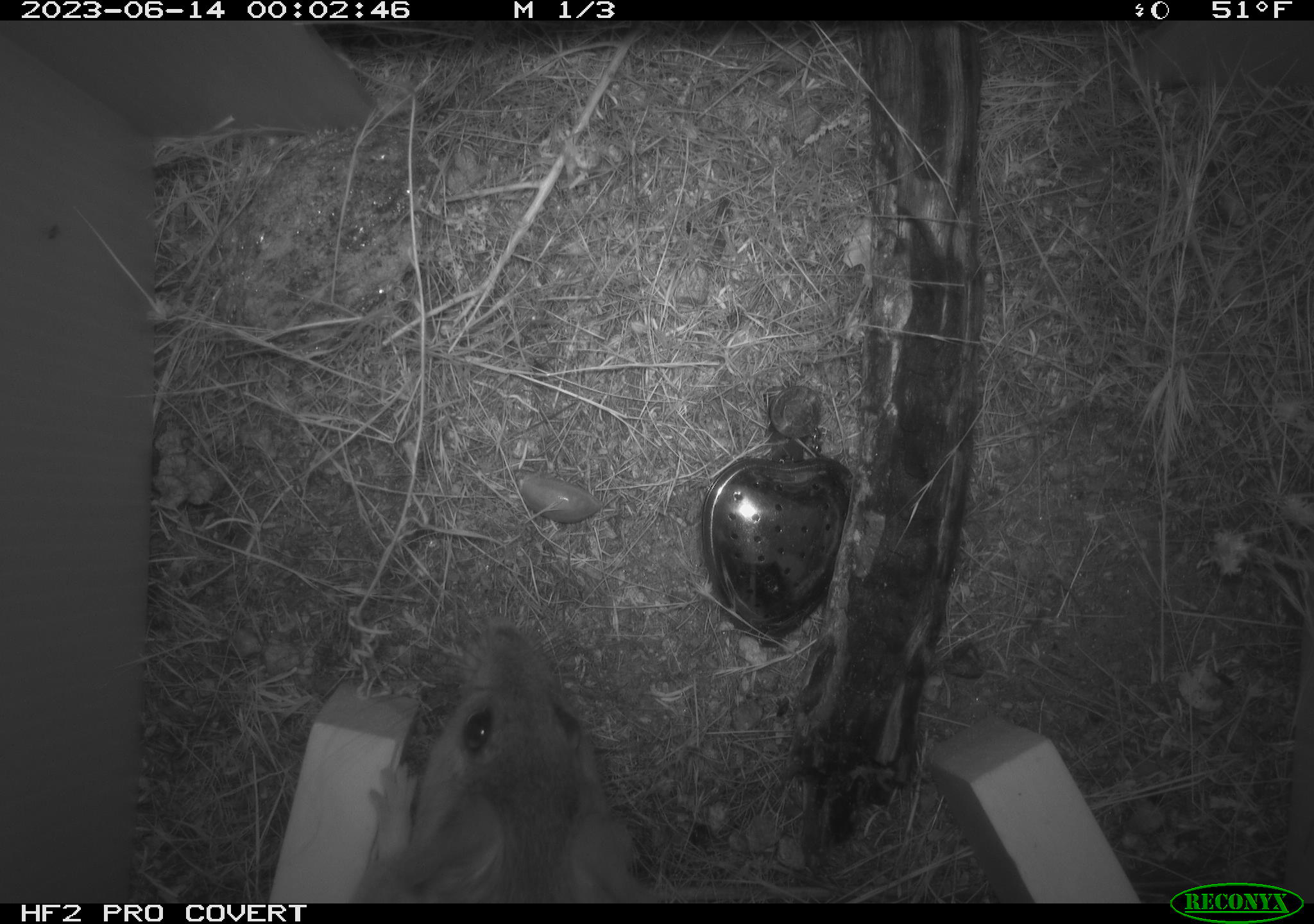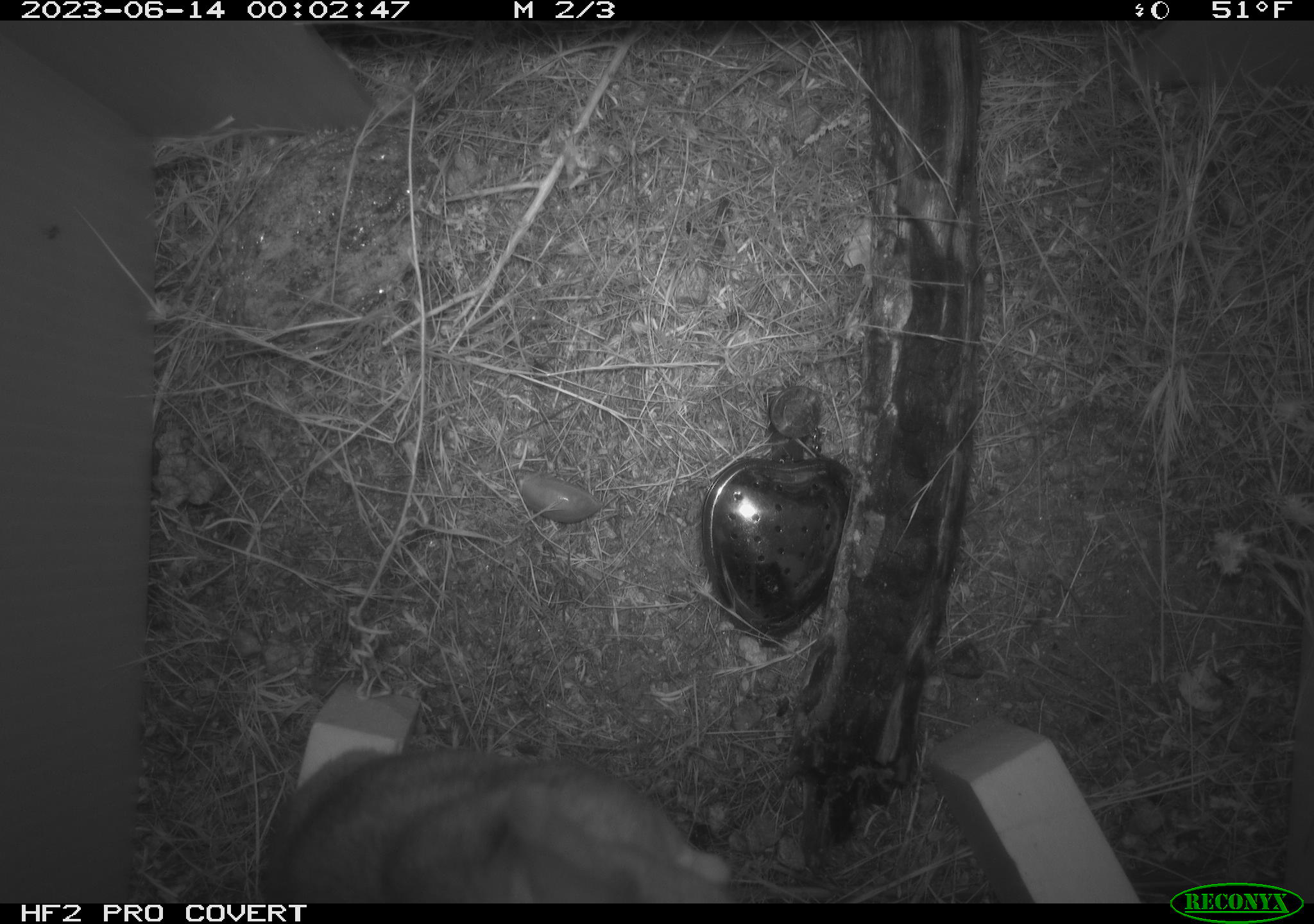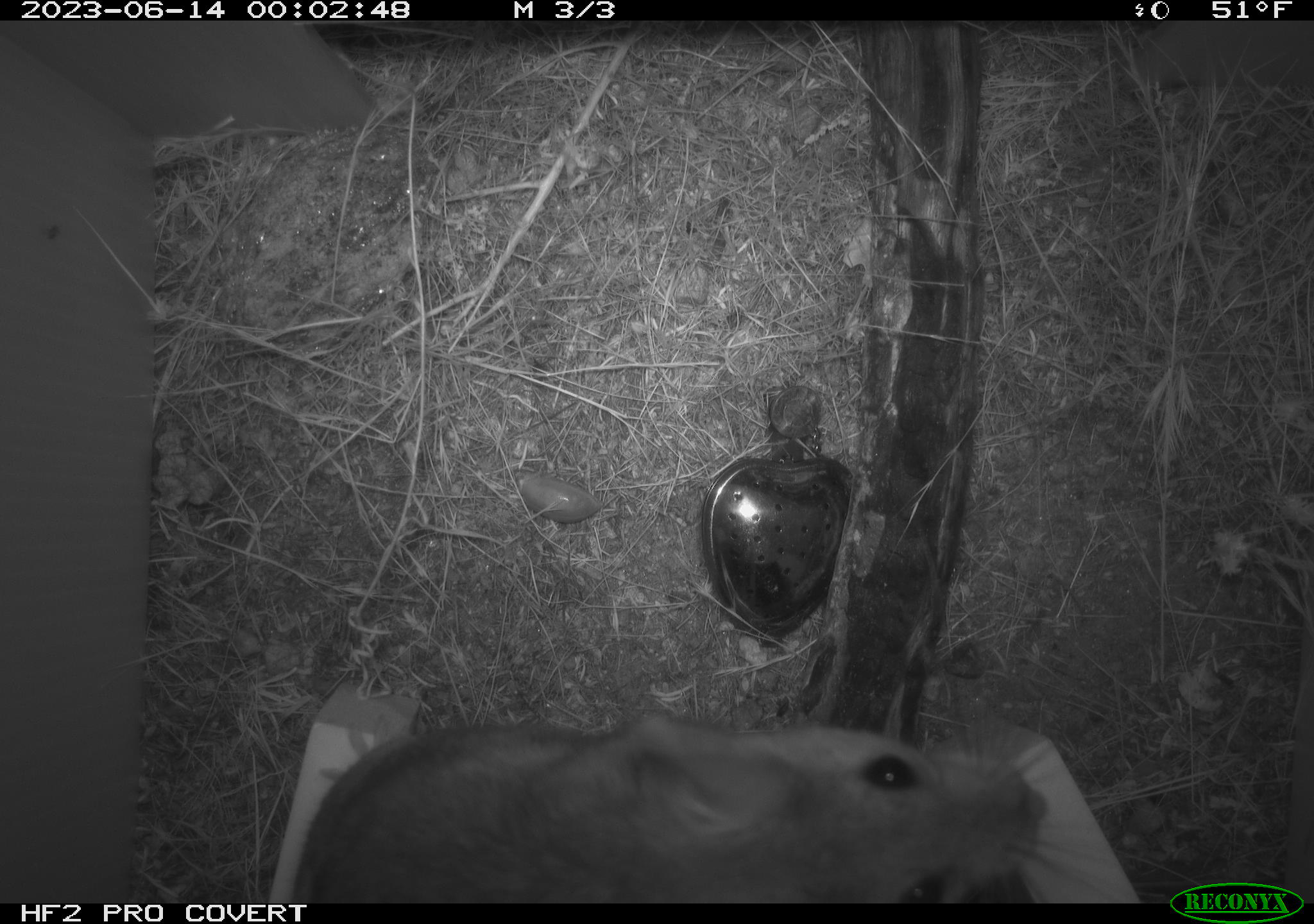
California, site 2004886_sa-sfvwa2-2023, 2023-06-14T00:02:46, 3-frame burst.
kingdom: Animalia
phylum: Chordata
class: Mammalia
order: Rodentia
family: Cricetidae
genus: Neotoma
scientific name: Neotoma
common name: pack rat or woodrat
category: neotoma species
Neotoma species (pack rat or woodrat) (Neotoma).